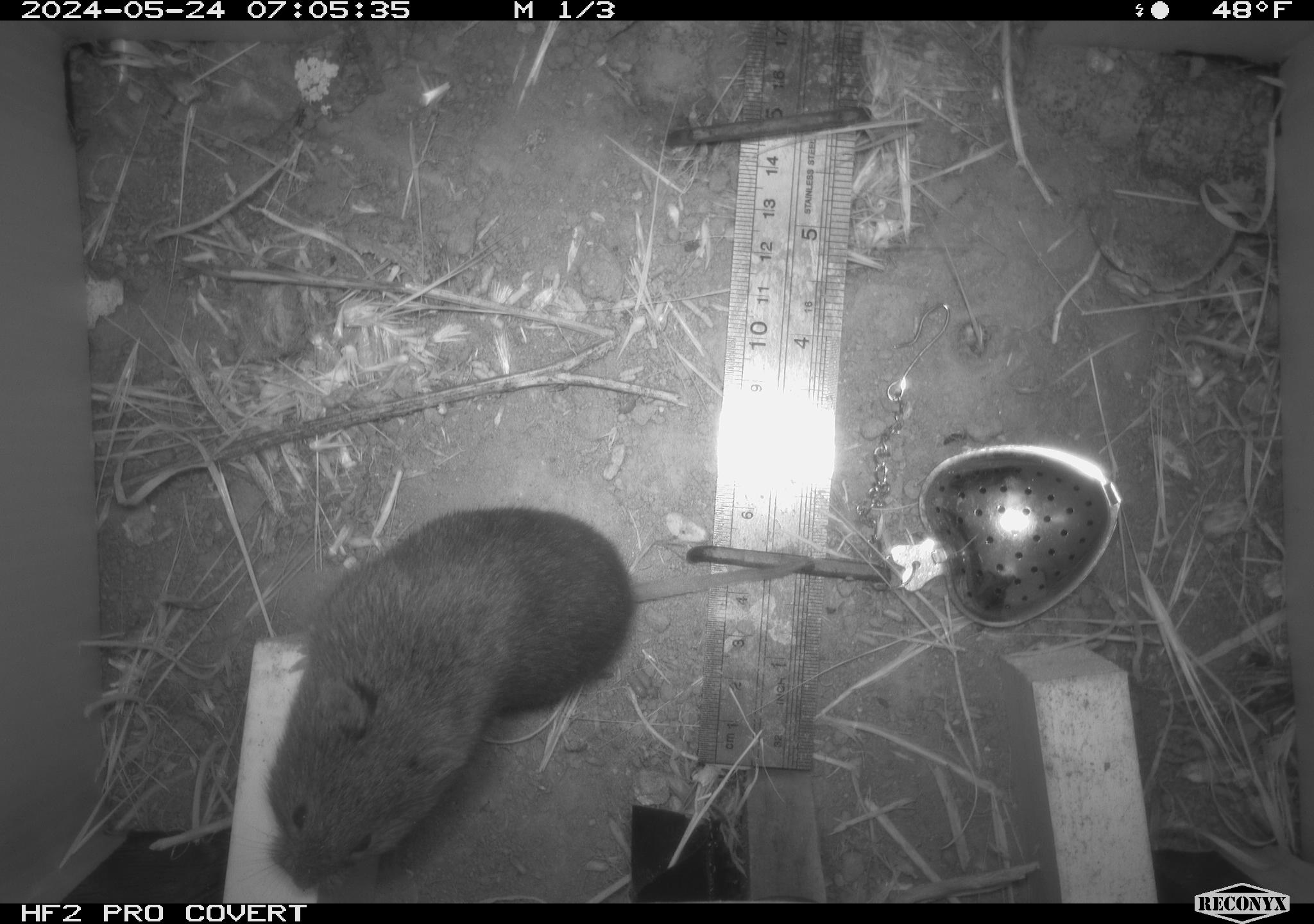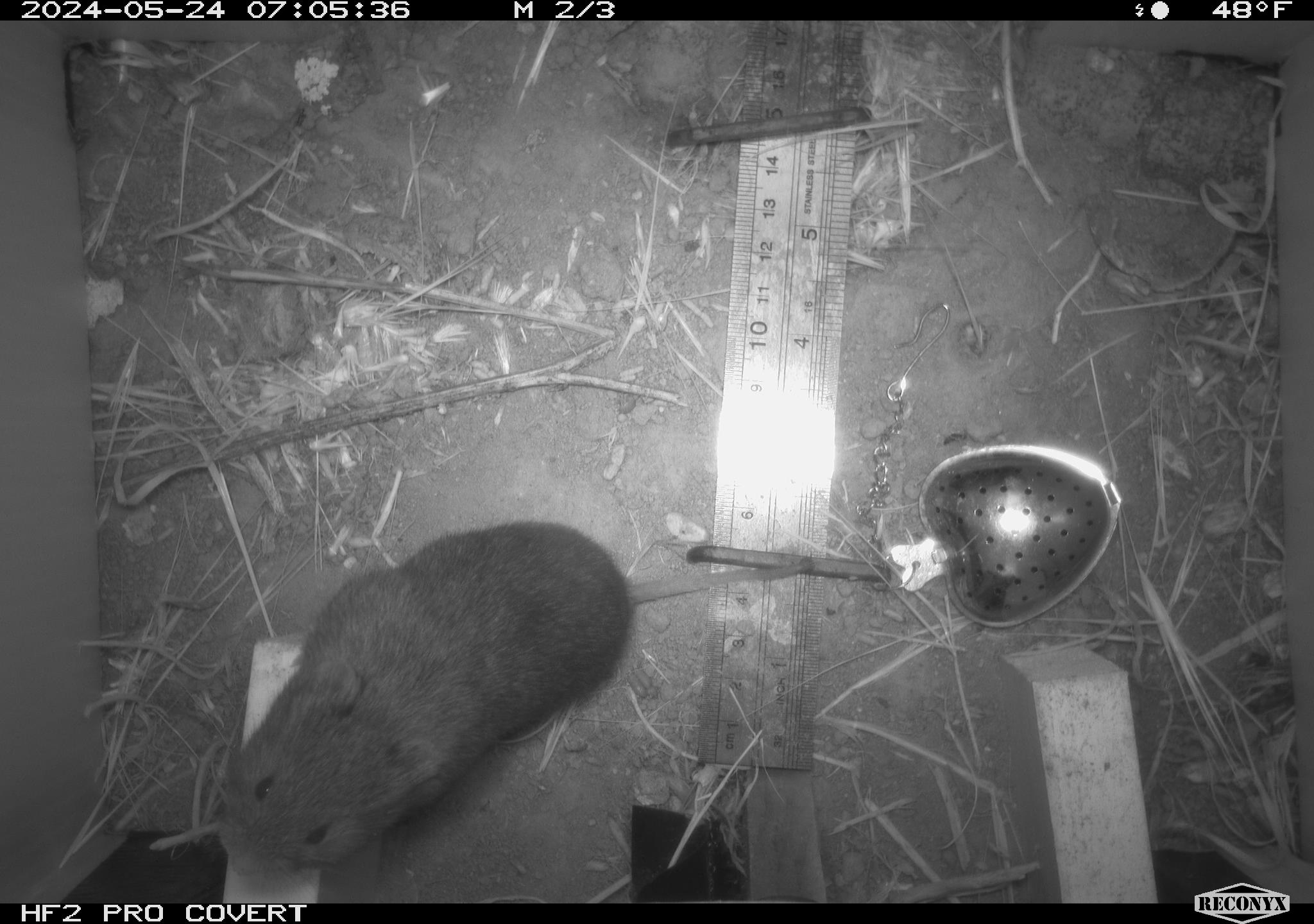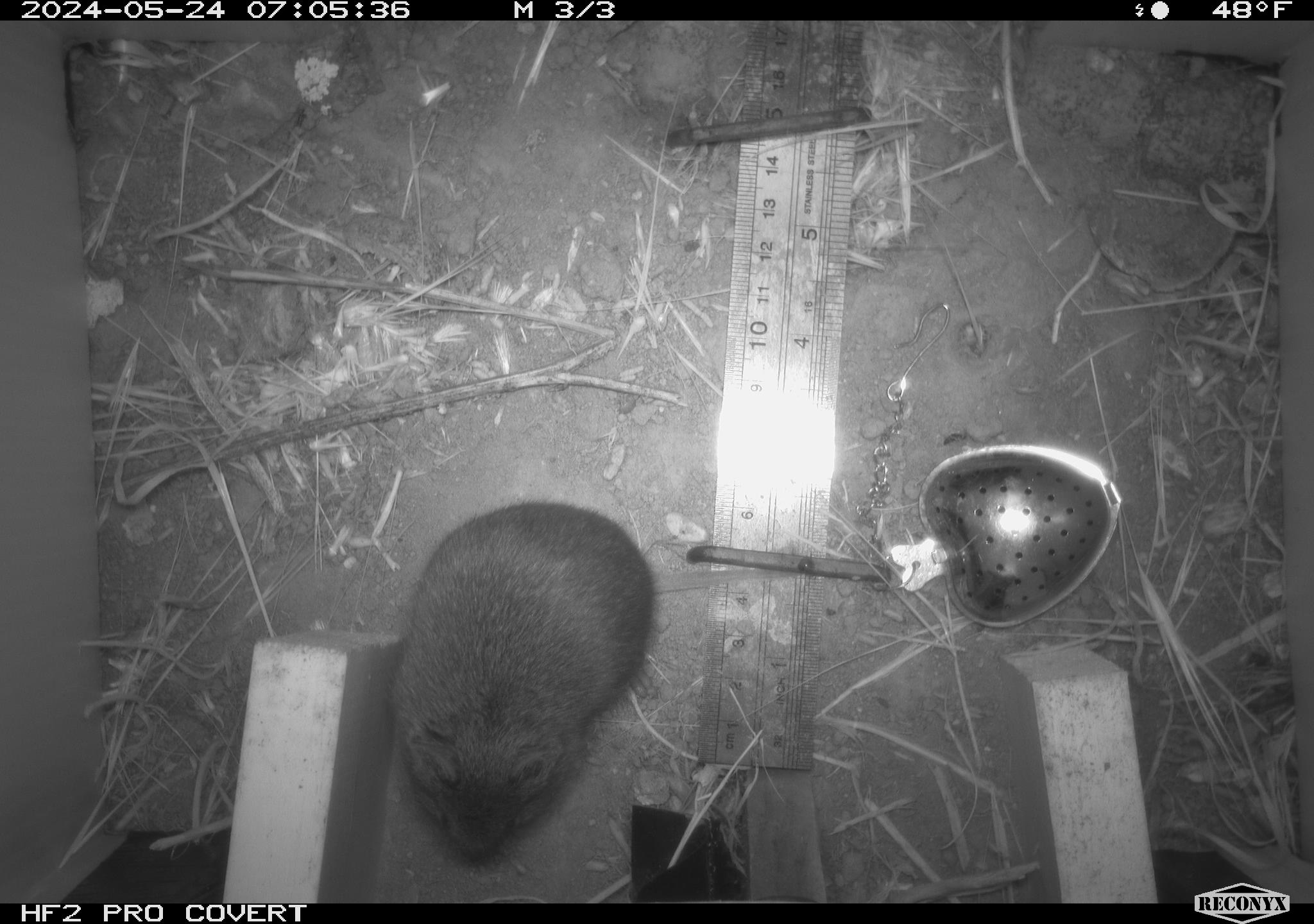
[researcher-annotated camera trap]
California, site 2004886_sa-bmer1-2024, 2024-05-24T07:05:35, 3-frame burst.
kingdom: Animalia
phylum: Chordata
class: Mammalia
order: Rodentia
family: Cricetidae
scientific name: Arvicolinae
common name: voles, lemmings, and muskrats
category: arvicolinae subfamily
Arvicolinae subfamily (voles, lemmings, and muskrats) (Arvicolinae).